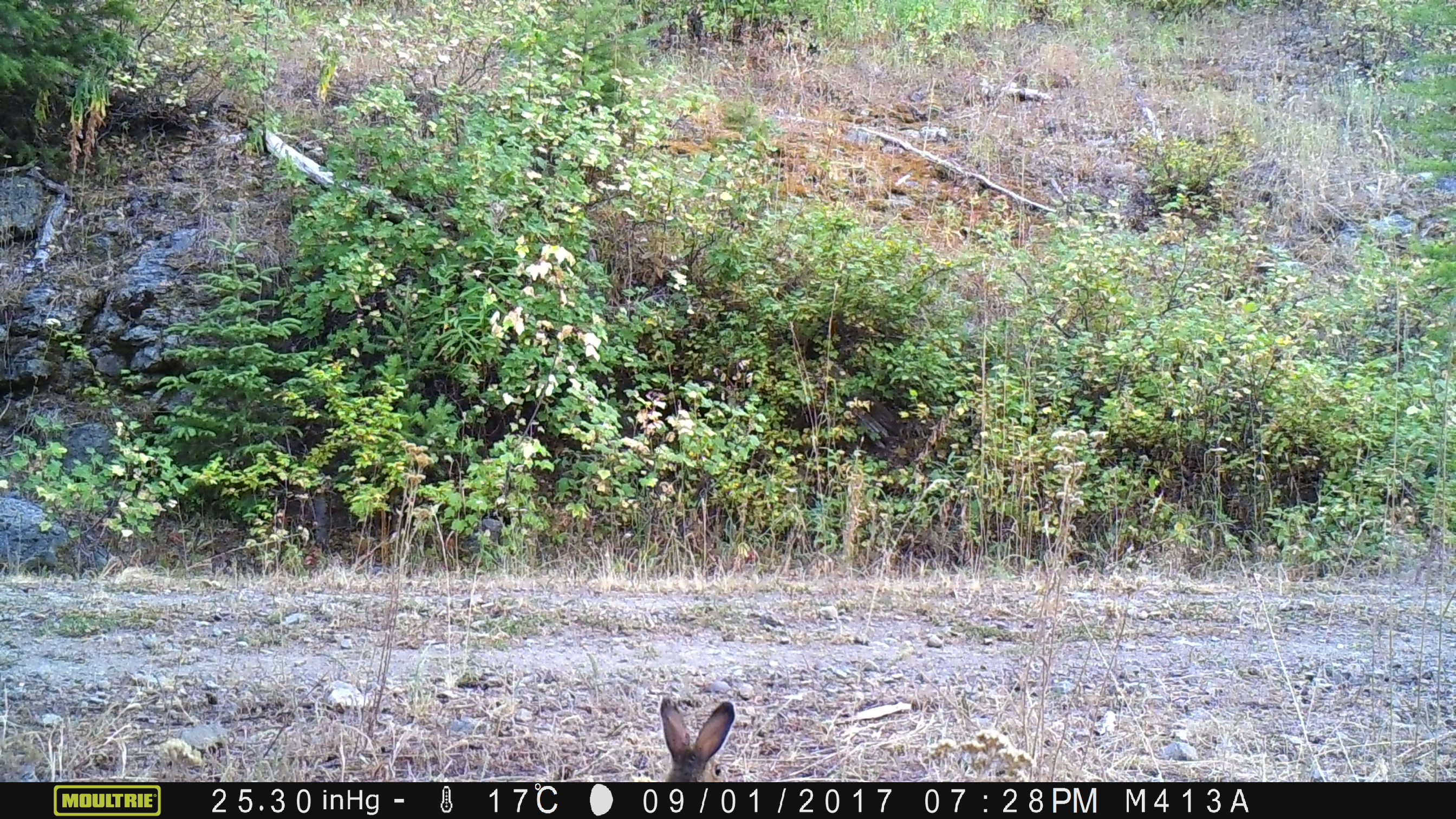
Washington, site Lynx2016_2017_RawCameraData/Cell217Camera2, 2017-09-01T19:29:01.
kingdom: Animalia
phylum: Chordata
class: Mammalia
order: Lagomorpha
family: Leporidae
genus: Lepus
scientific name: Lepus americanus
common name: snowshoe hare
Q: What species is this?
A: Lepus americanus (snowshoe hare).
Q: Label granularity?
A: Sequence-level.